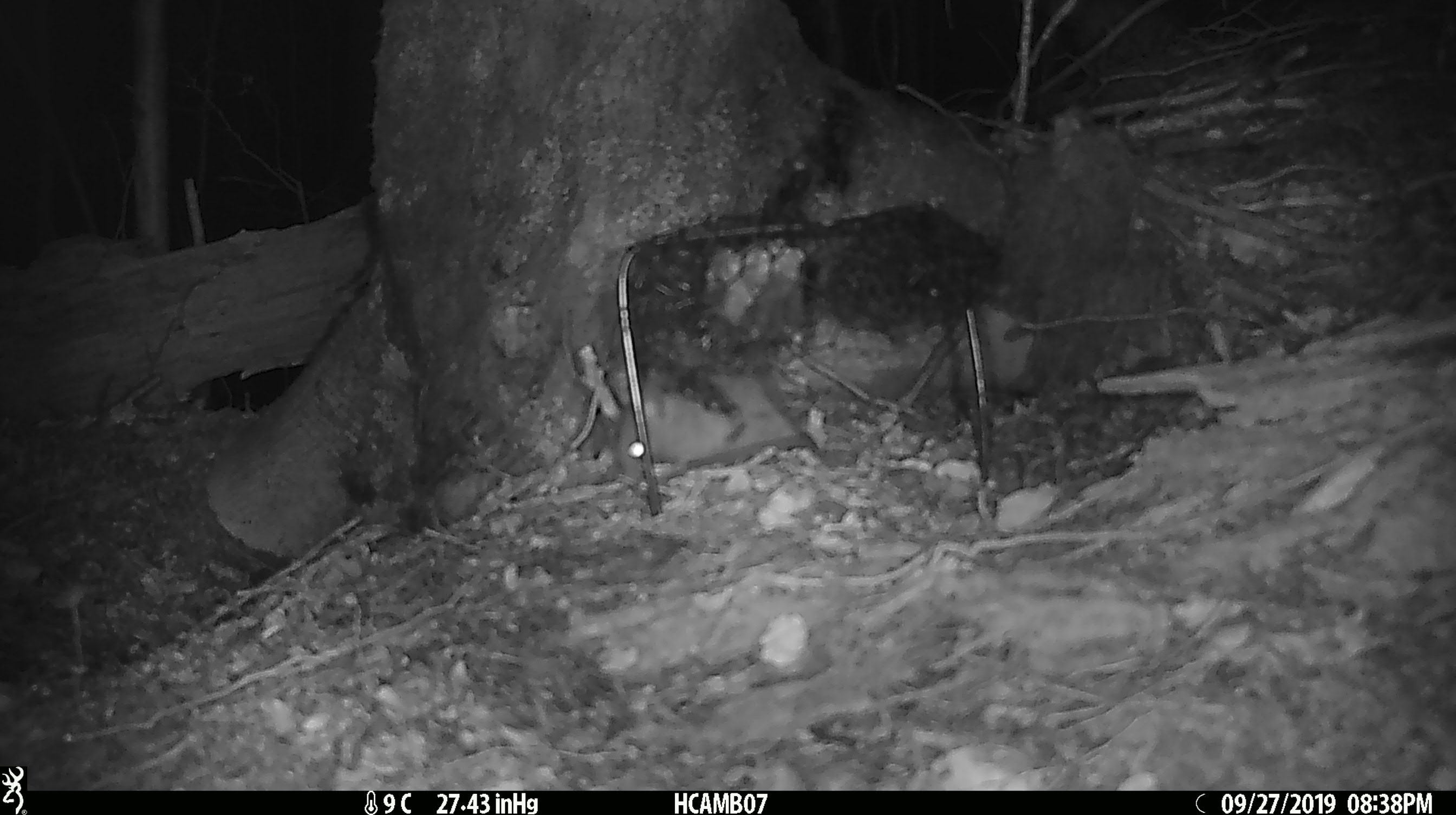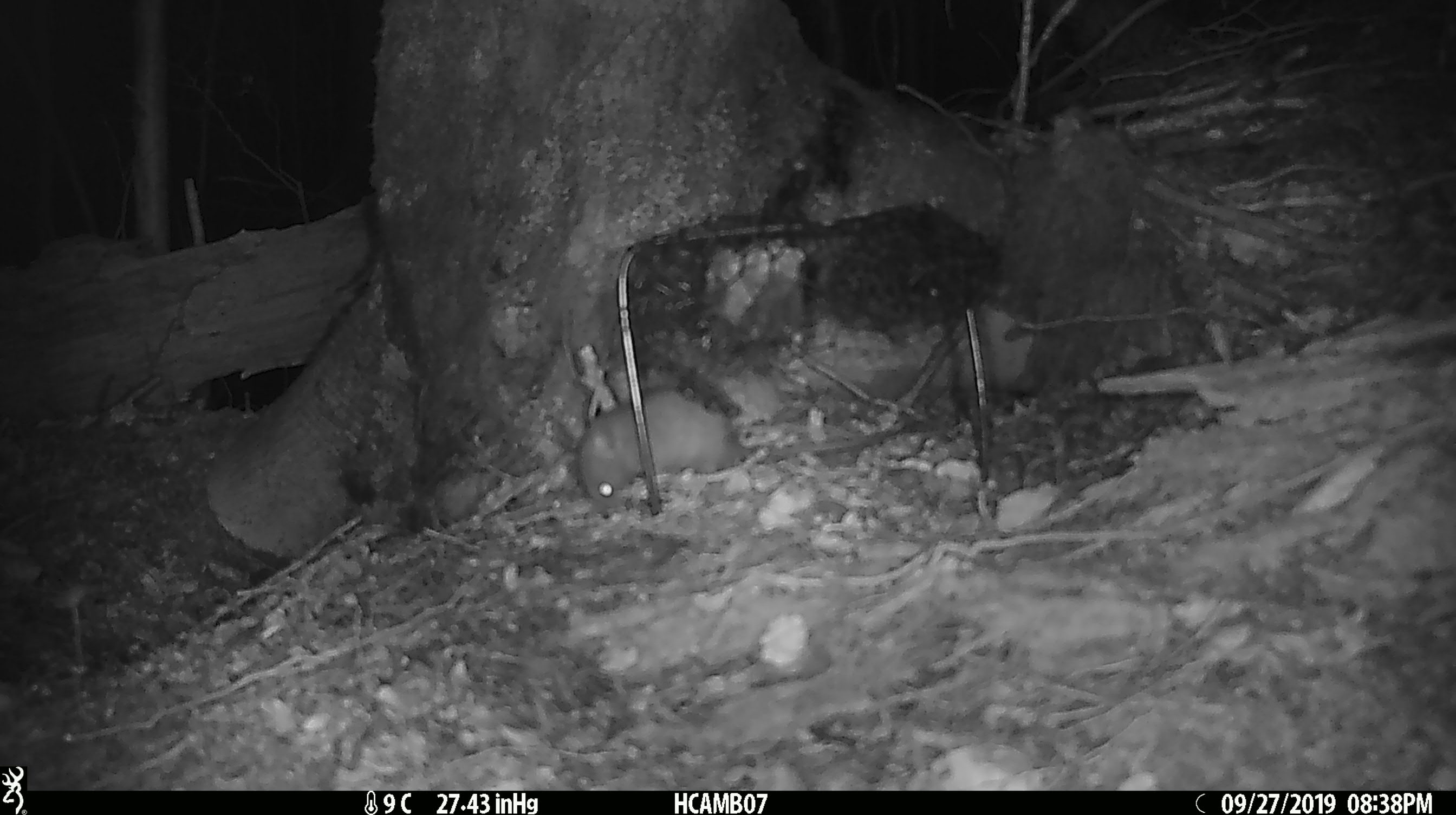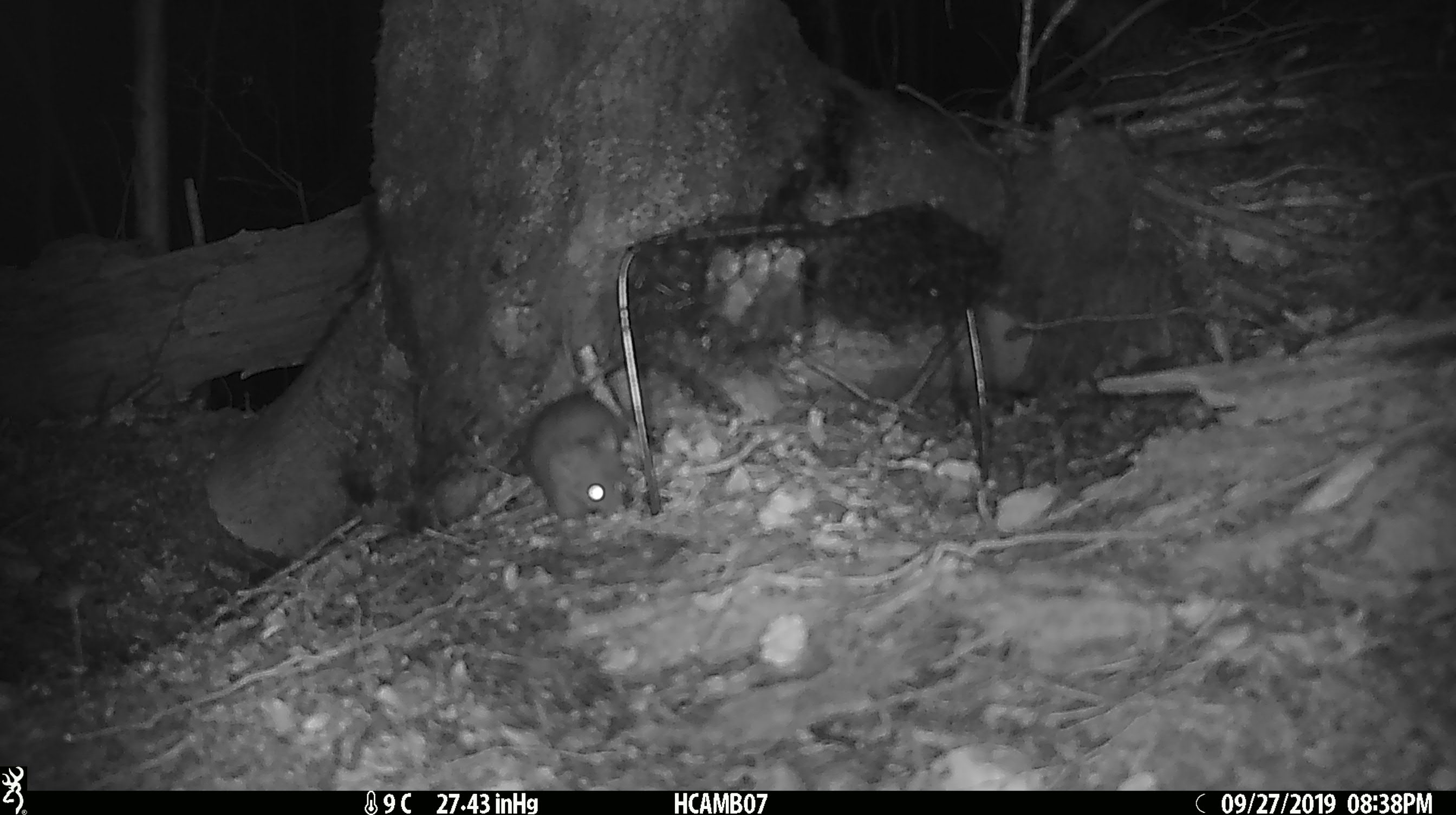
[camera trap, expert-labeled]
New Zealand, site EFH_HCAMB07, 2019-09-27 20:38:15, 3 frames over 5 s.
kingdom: Animalia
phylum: Chordata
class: Mammalia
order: Rodentia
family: Muridae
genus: Rattus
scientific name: Rattus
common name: rat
Rat (Rattus).